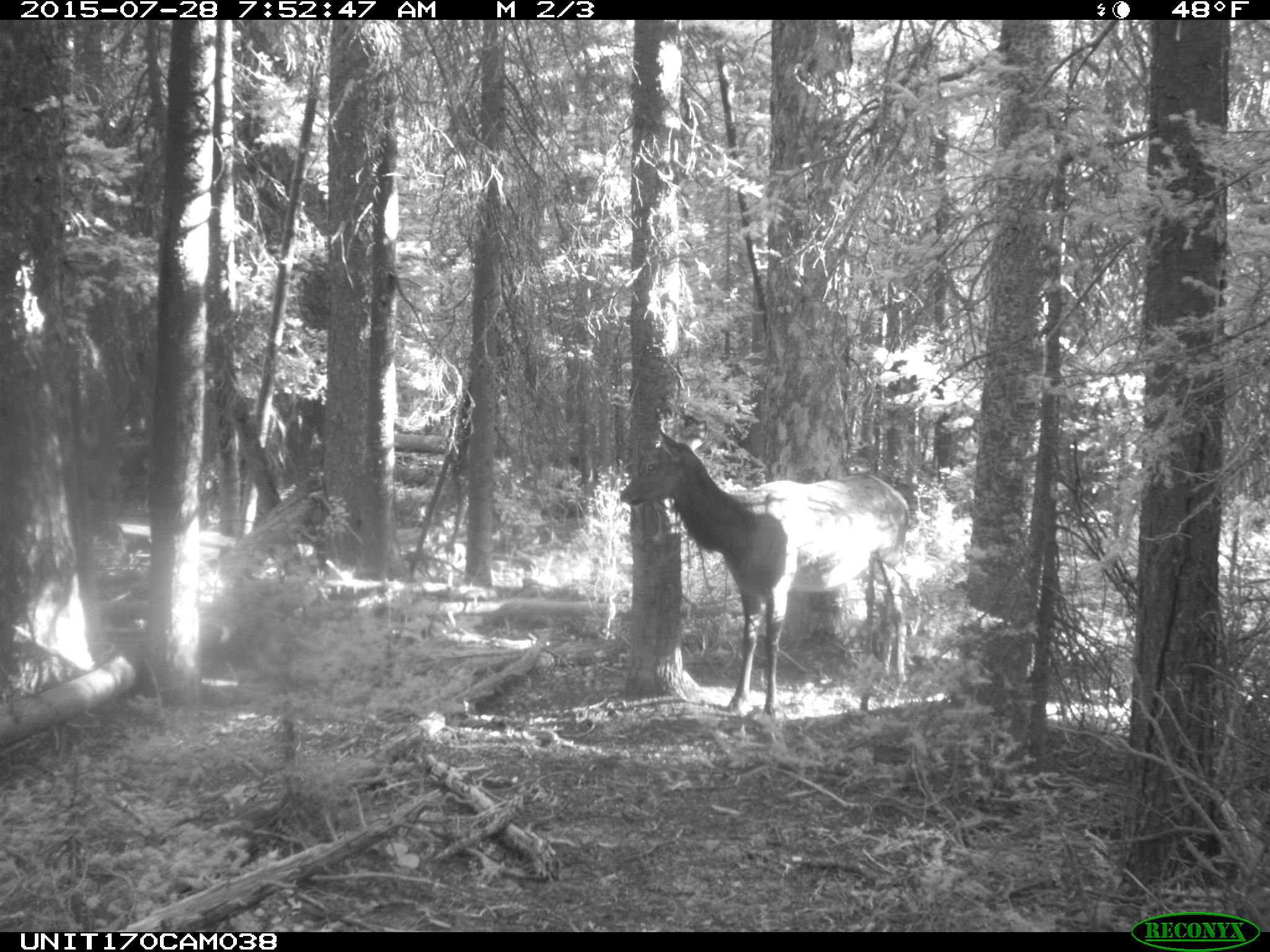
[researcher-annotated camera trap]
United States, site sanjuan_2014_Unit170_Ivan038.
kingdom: Animalia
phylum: Chordata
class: Mammalia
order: Artiodactyla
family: Cervidae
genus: Cervus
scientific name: Cervus elaphus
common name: red deer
Cervus elaphus (red deer).